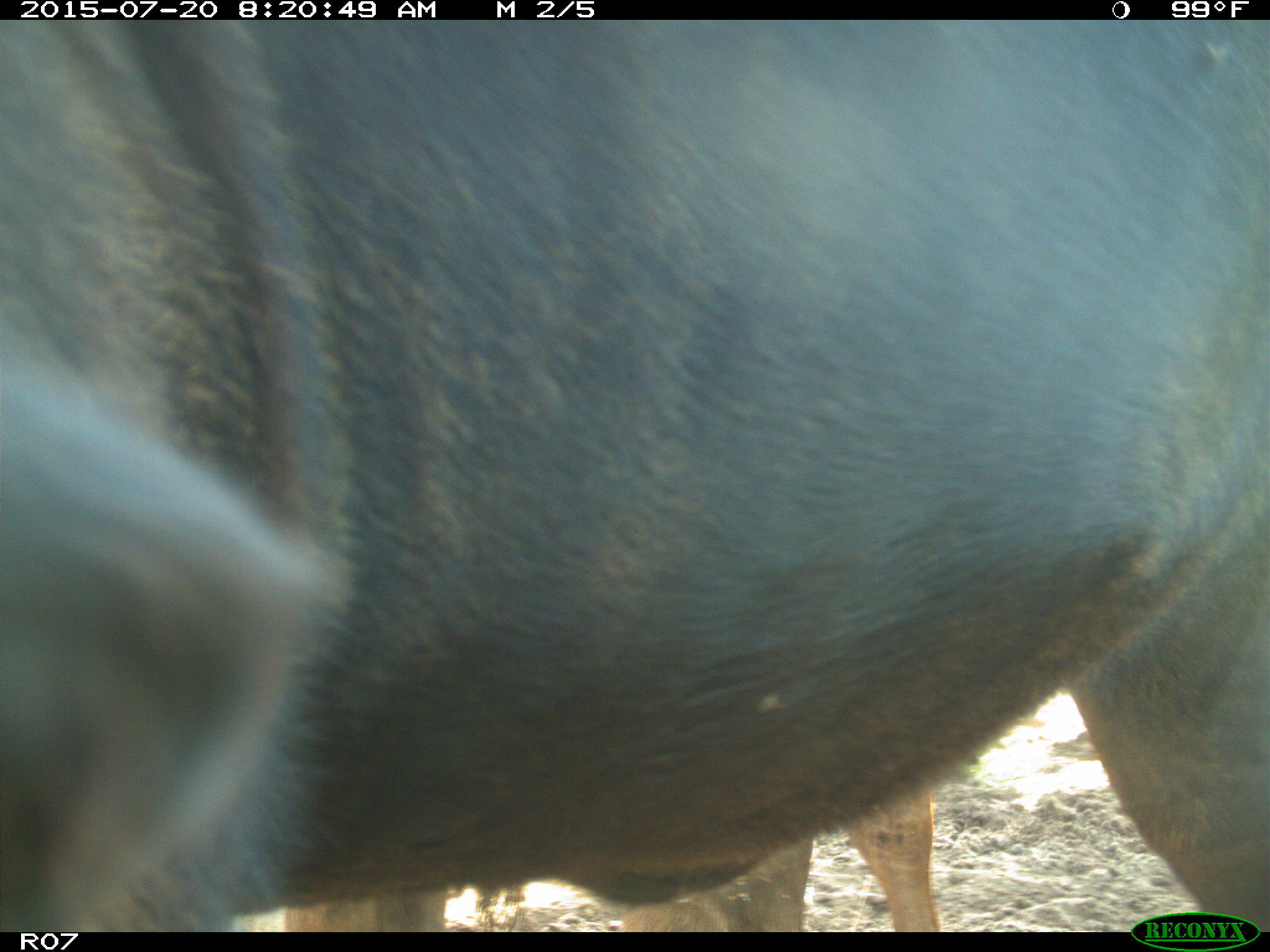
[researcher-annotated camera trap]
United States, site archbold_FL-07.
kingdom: Animalia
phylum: Chordata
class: Mammalia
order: Artiodactyla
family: Bovidae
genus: Bos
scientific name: Bos taurus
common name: domestic cow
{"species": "Bos taurus (domestic cow)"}